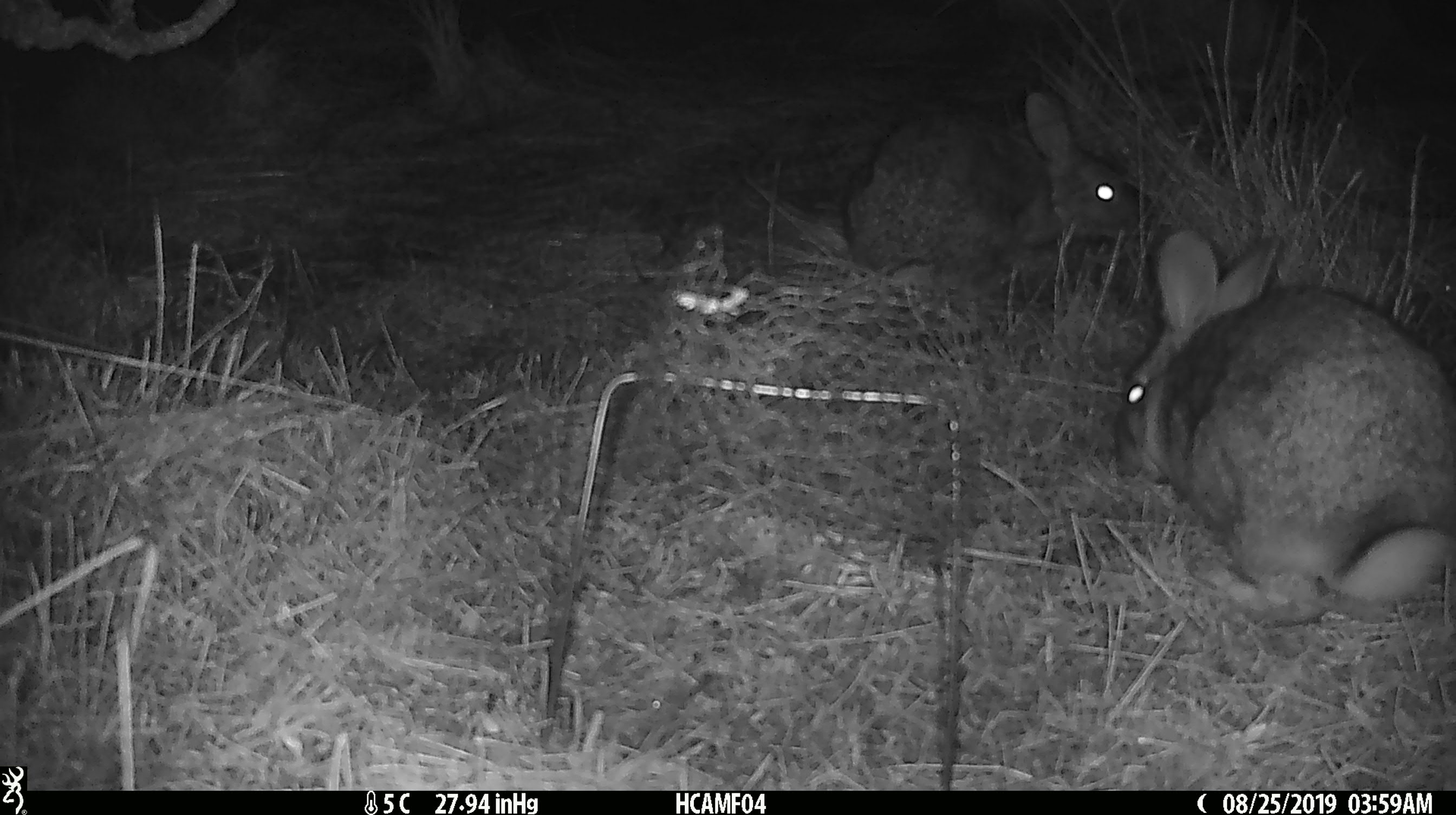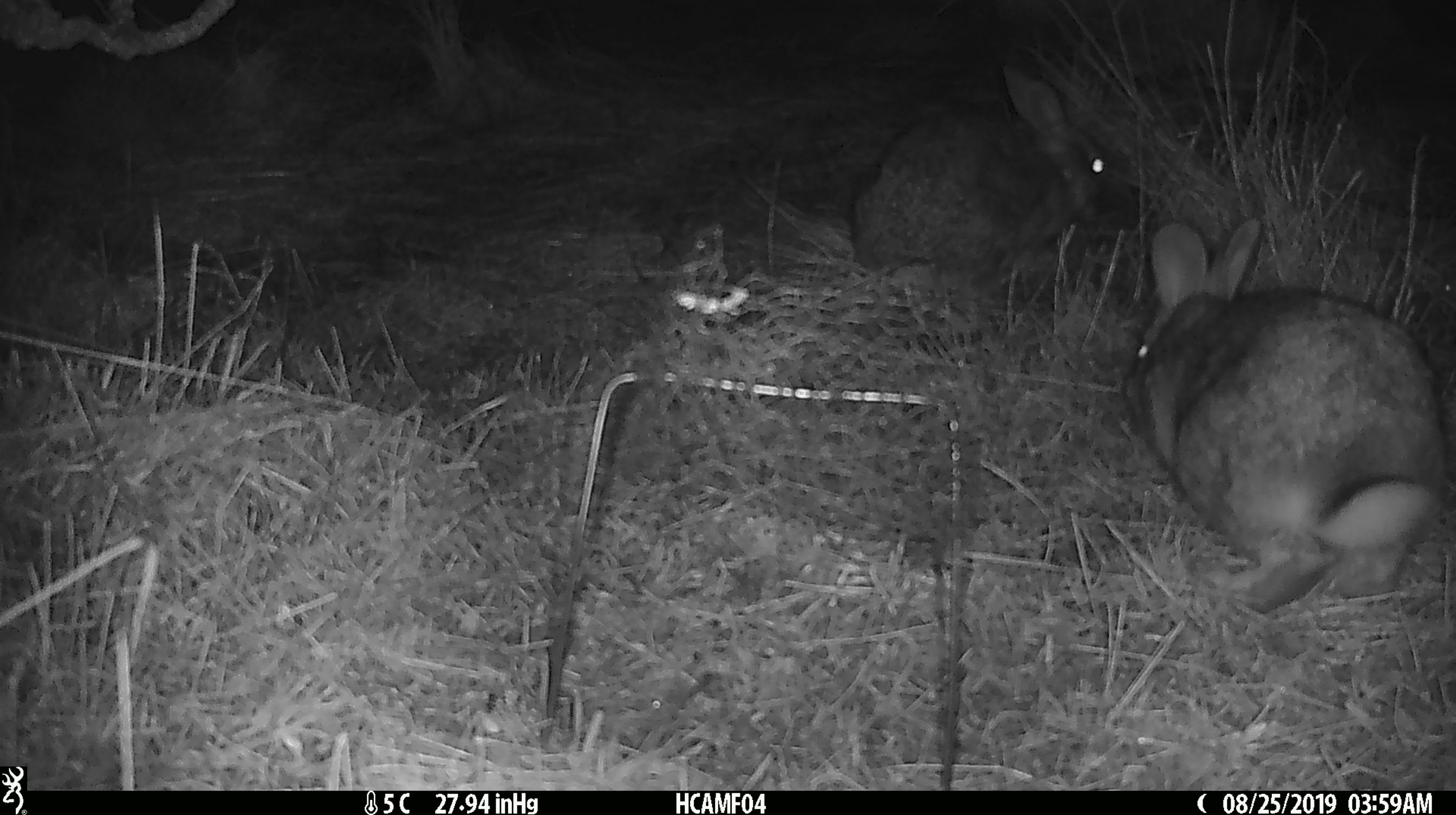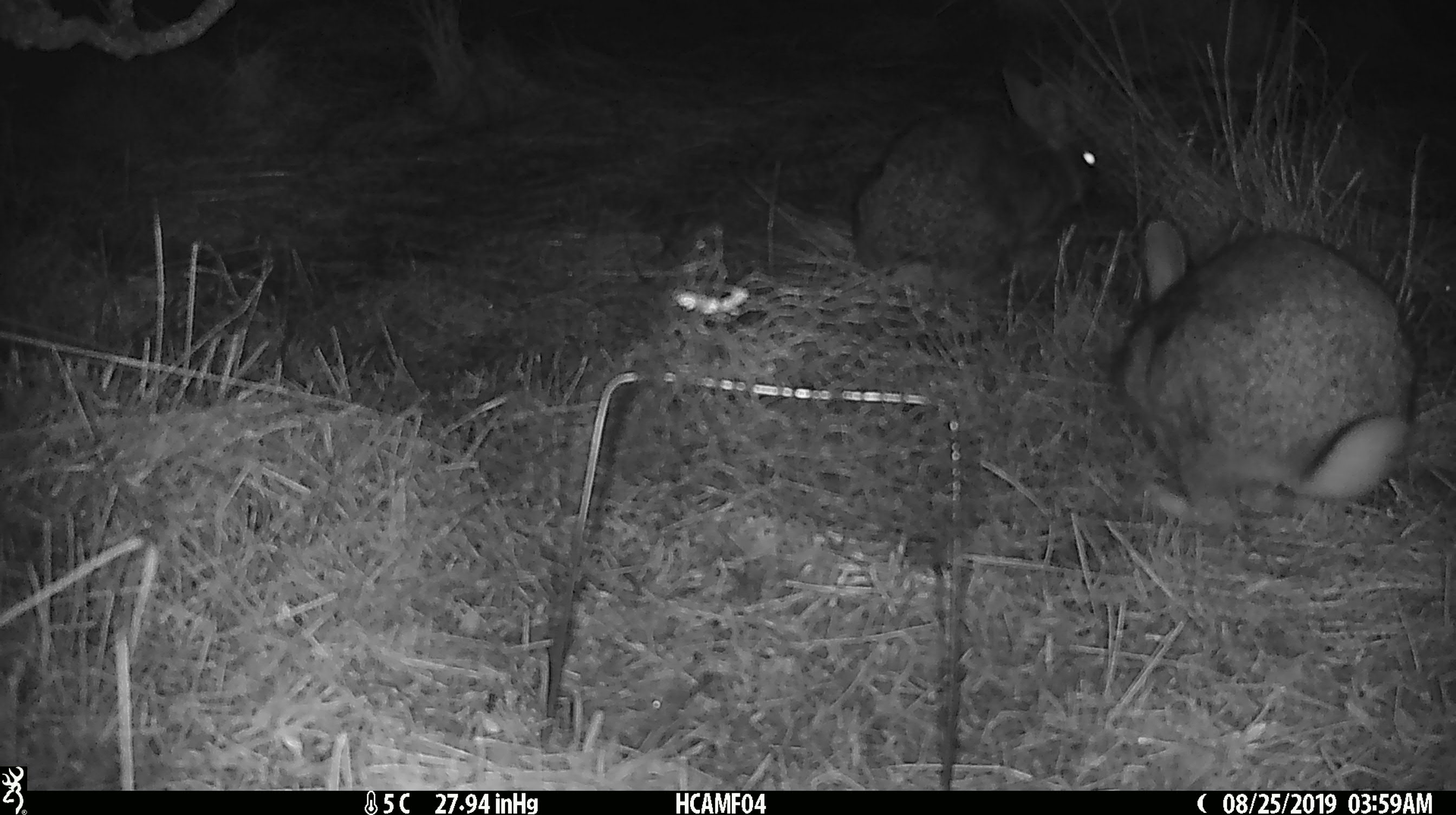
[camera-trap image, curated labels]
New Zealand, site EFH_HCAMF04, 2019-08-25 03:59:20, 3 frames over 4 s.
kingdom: Animalia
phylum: Chordata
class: Mammalia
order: Lagomorpha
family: Leporidae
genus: Lepus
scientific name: Lepus europaeus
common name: brown hare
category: hare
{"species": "hare (brown hare) (Lepus europaeus)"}